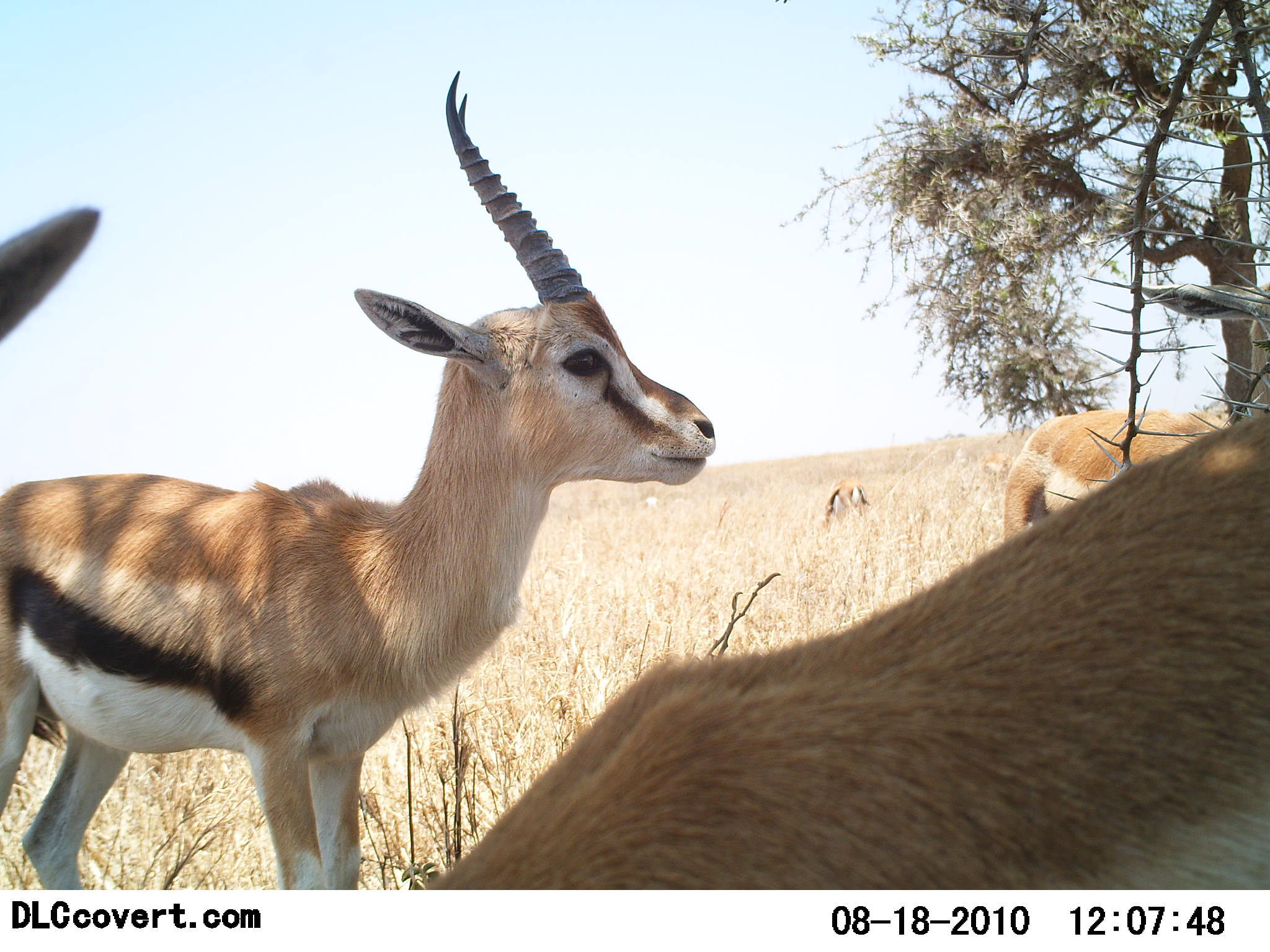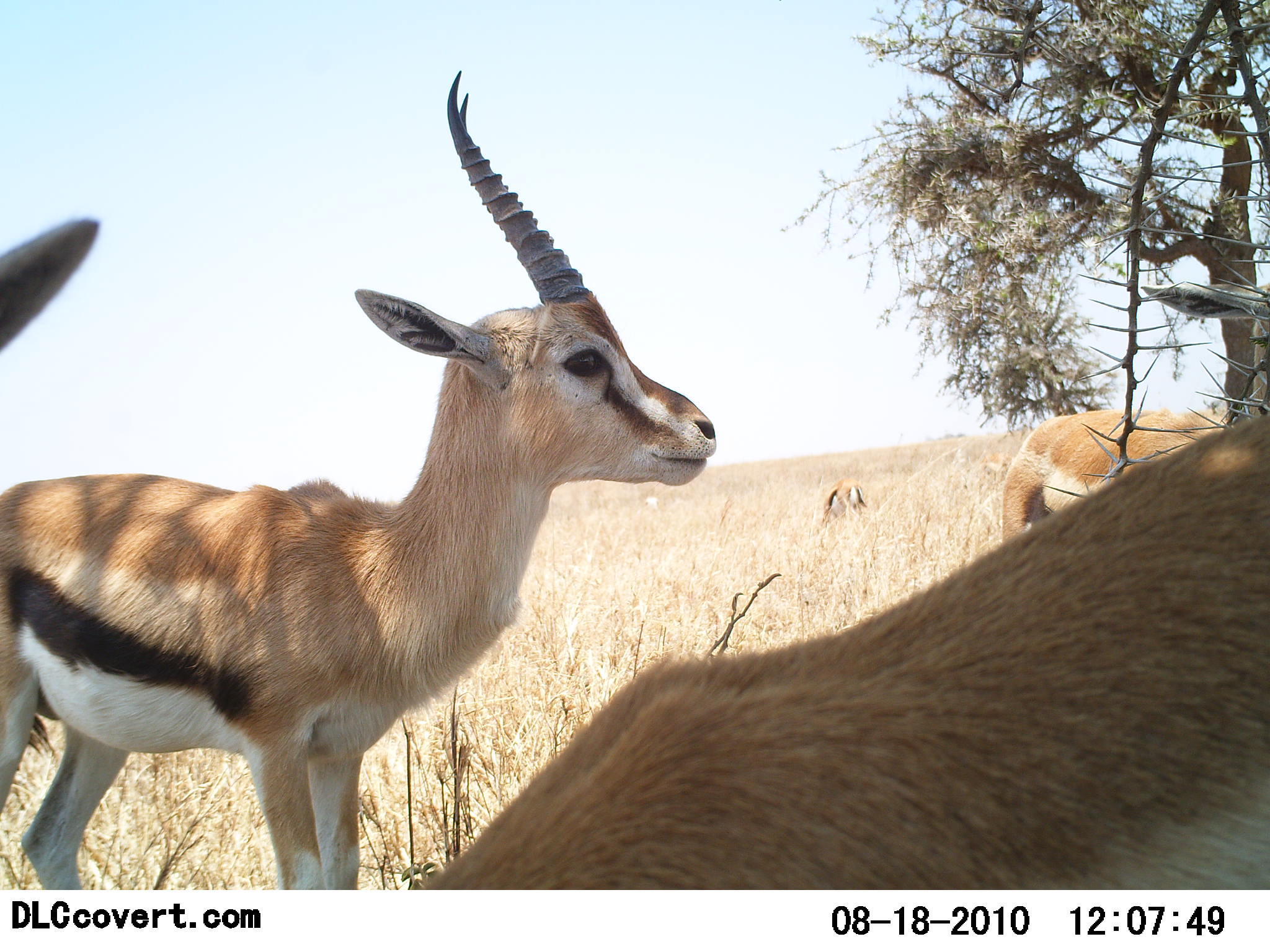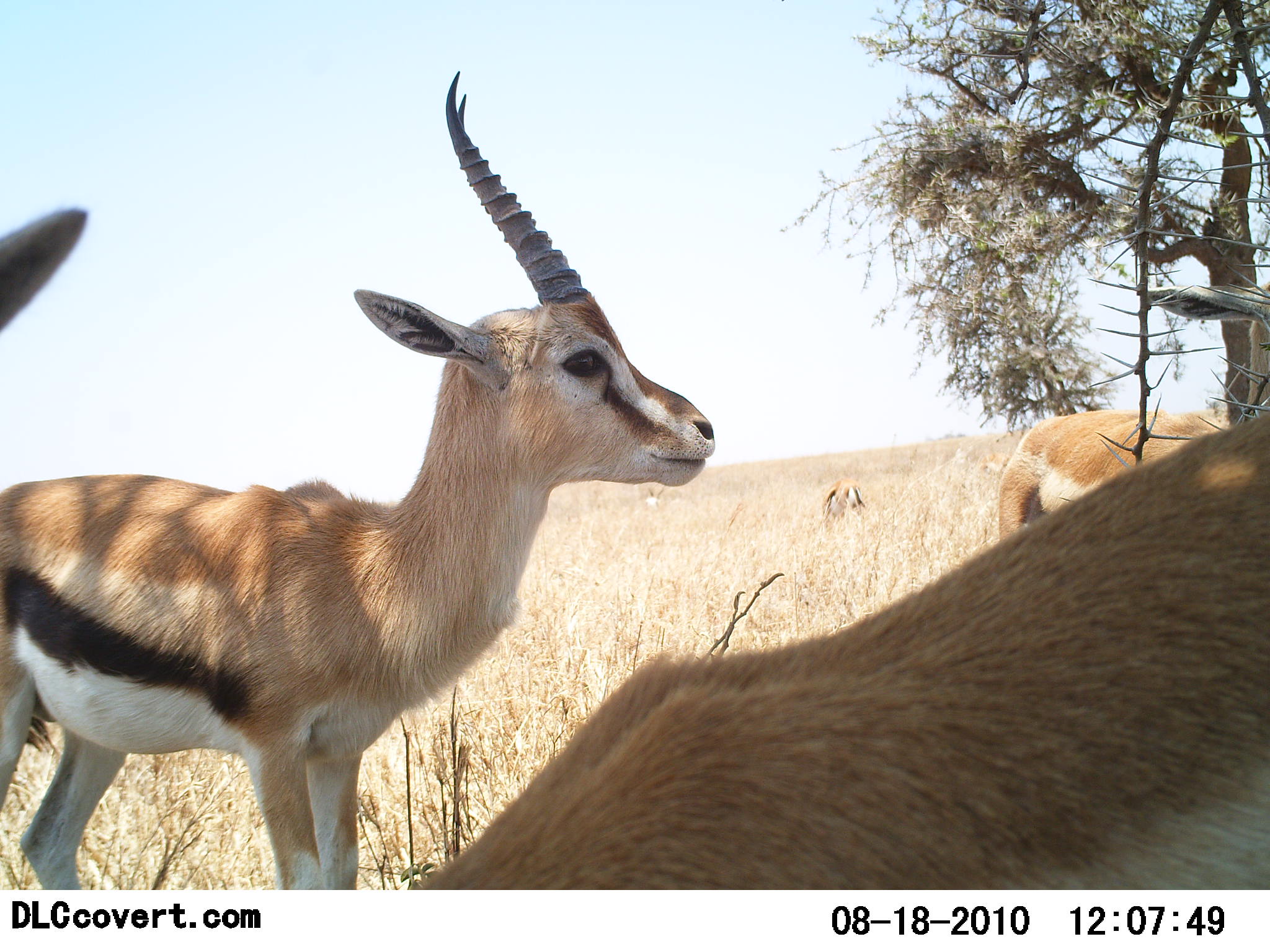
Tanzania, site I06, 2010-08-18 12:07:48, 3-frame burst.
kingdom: Animalia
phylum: Chordata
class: Mammalia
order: Artiodactyla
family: Bovidae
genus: Eudorcas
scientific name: Eudorcas thomsonii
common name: thomson's gazelle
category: gazellethomsons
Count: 4.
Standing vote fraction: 94%.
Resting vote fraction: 0%.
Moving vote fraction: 6%.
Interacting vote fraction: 6%.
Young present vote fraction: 12%.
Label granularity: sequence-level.